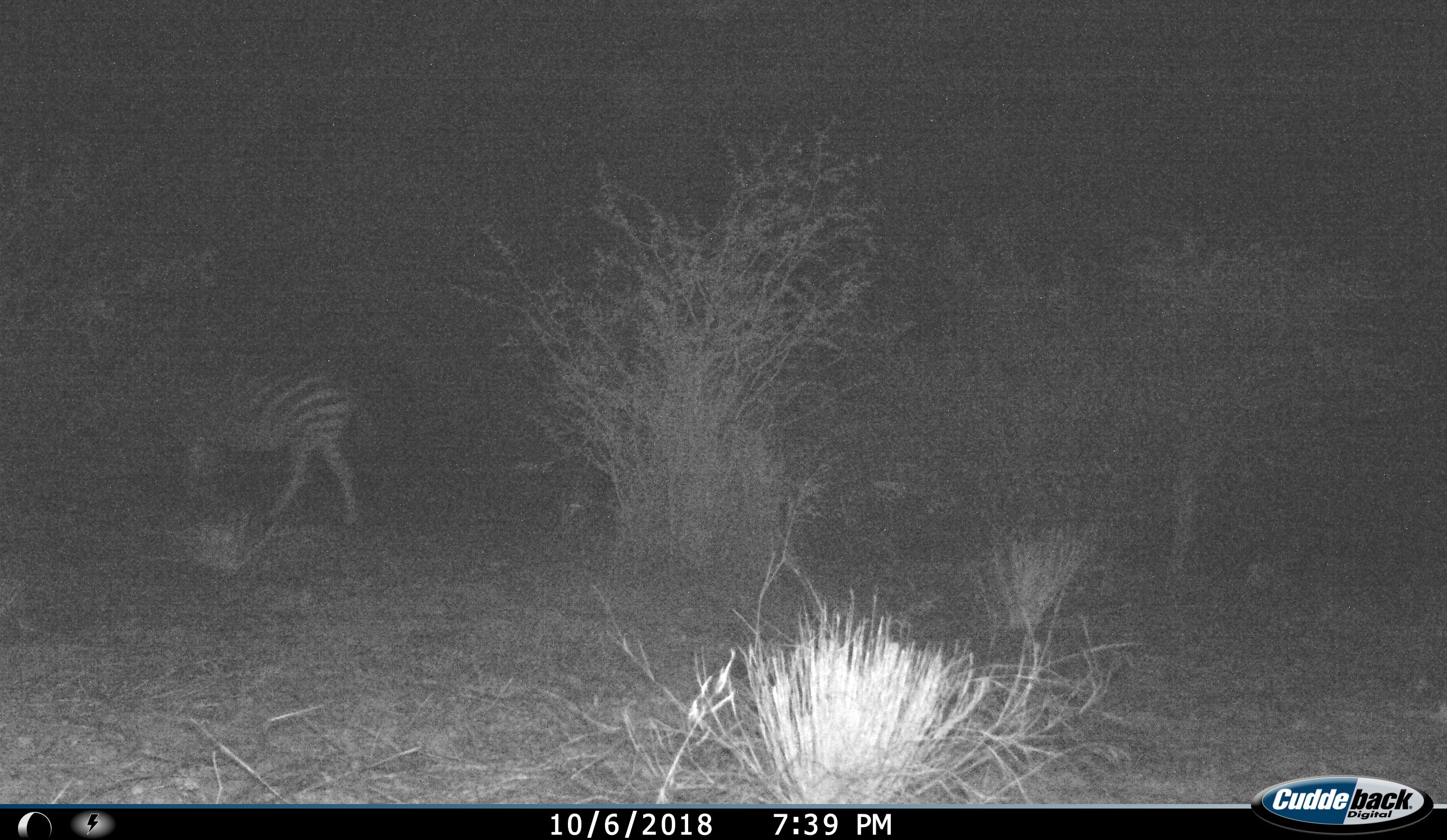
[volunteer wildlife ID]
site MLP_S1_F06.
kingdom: Animalia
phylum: Chordata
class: Mammalia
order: Perissodactyla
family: Equidae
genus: Equus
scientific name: Equus quagga burchellii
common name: burchell's zebra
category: zebraburchells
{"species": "zebraburchells (burchell's zebra) (Equus quagga burchellii)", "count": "1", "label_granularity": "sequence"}